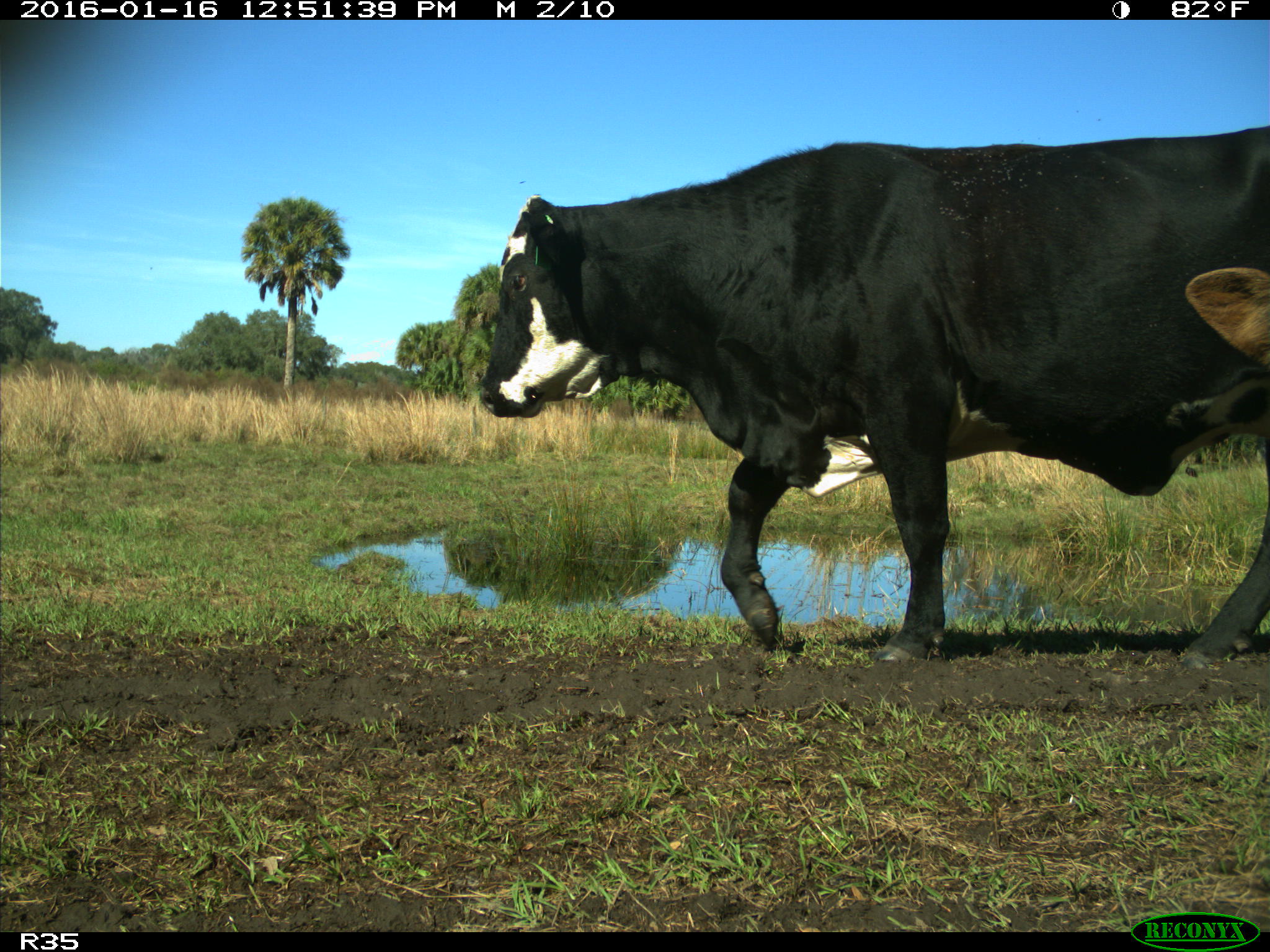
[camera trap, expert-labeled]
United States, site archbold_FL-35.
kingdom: Animalia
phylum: Chordata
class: Mammalia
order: Artiodactyla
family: Bovidae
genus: Bos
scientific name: Bos taurus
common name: domestic cow